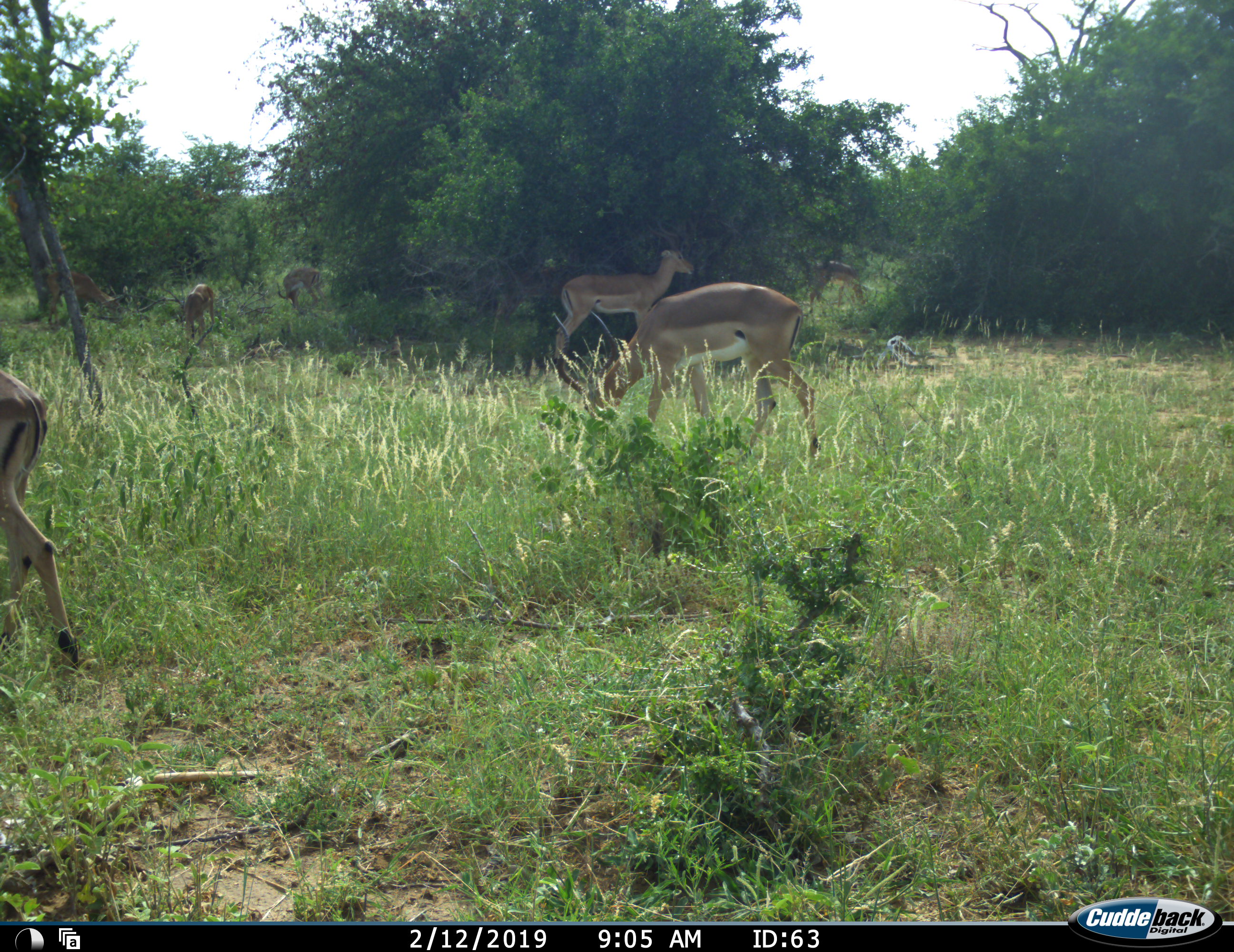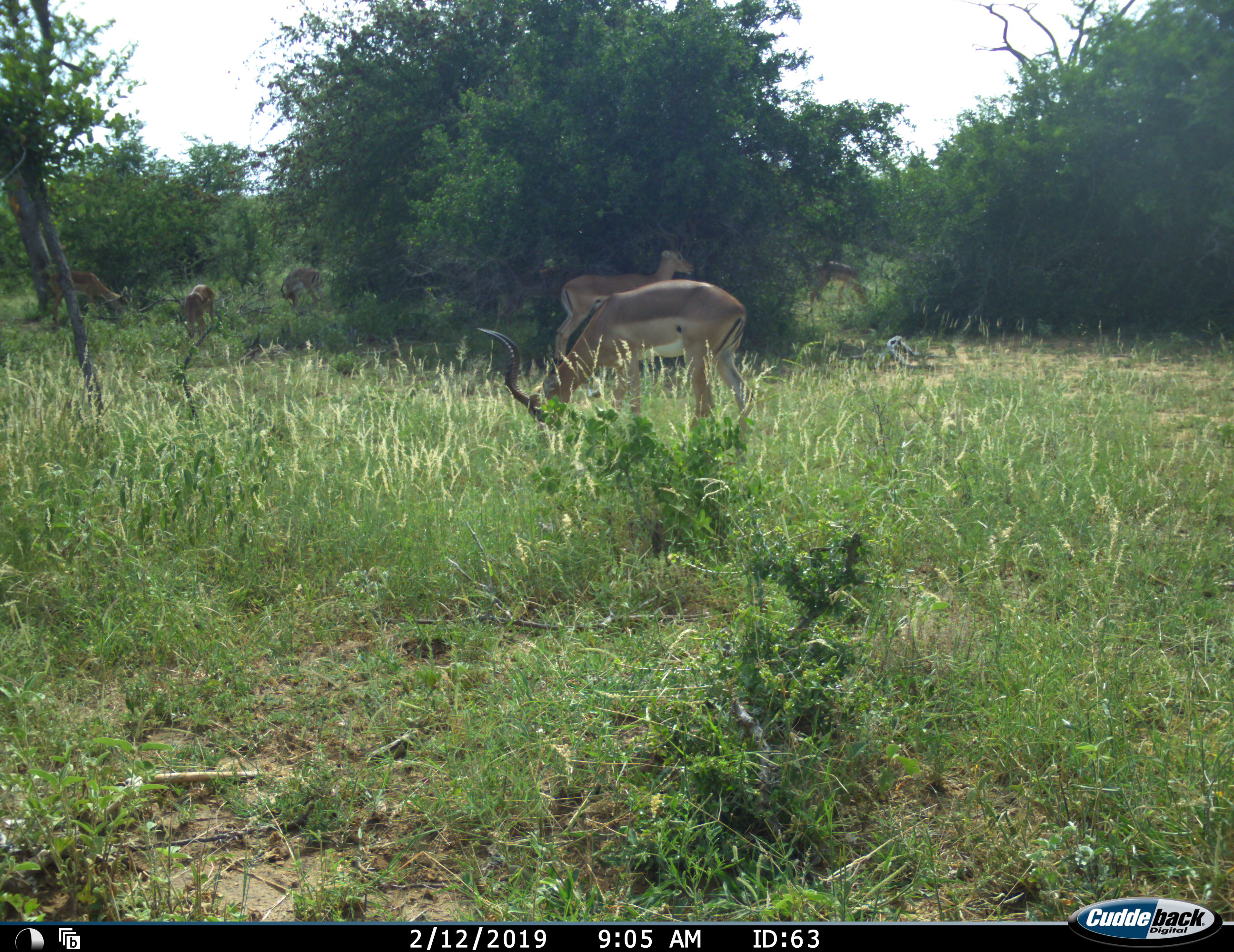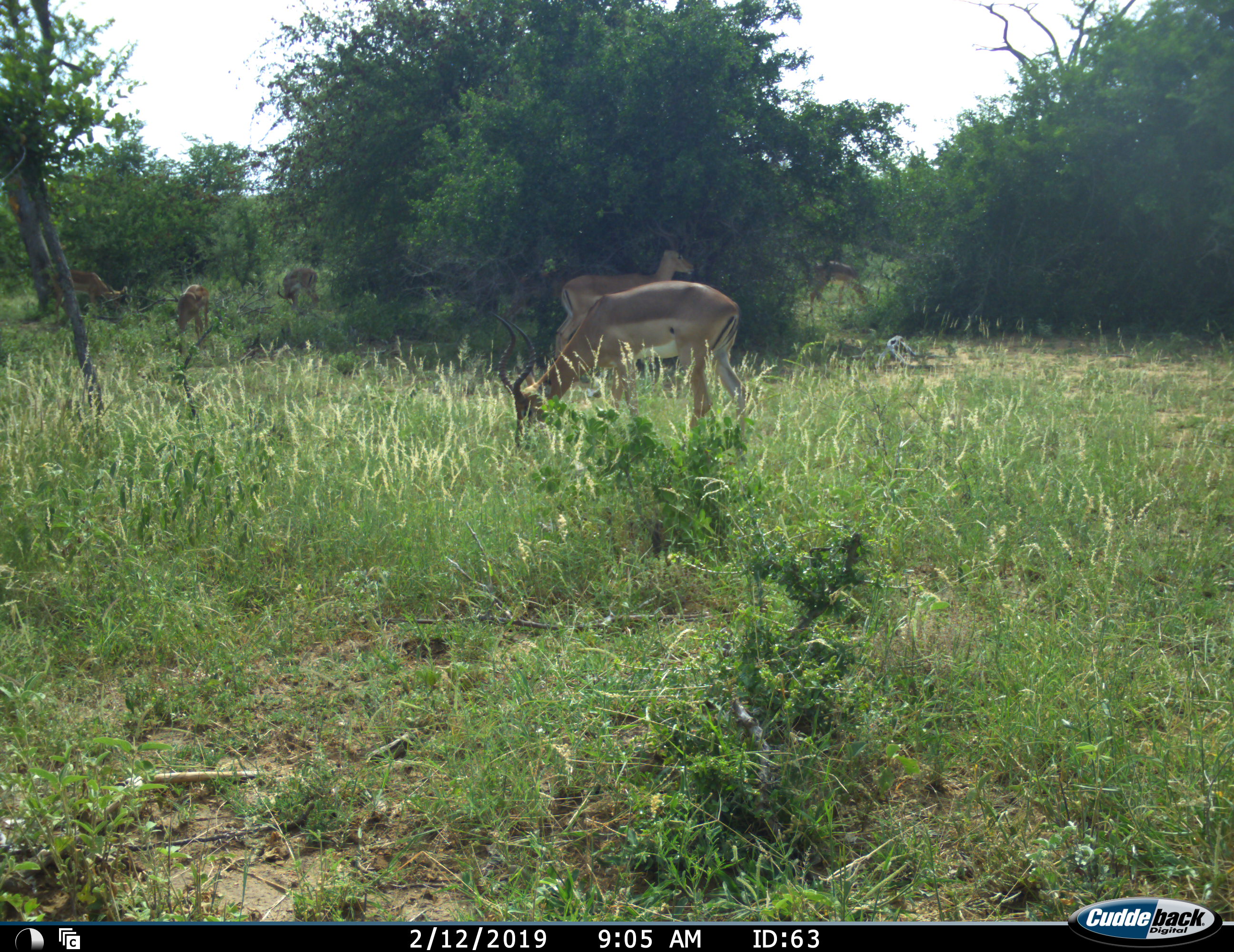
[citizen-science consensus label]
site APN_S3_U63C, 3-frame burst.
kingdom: Animalia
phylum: Chordata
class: Mammalia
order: Artiodactyla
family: Bovidae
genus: Aepyceros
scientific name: Aepyceros melampus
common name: impala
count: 7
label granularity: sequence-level